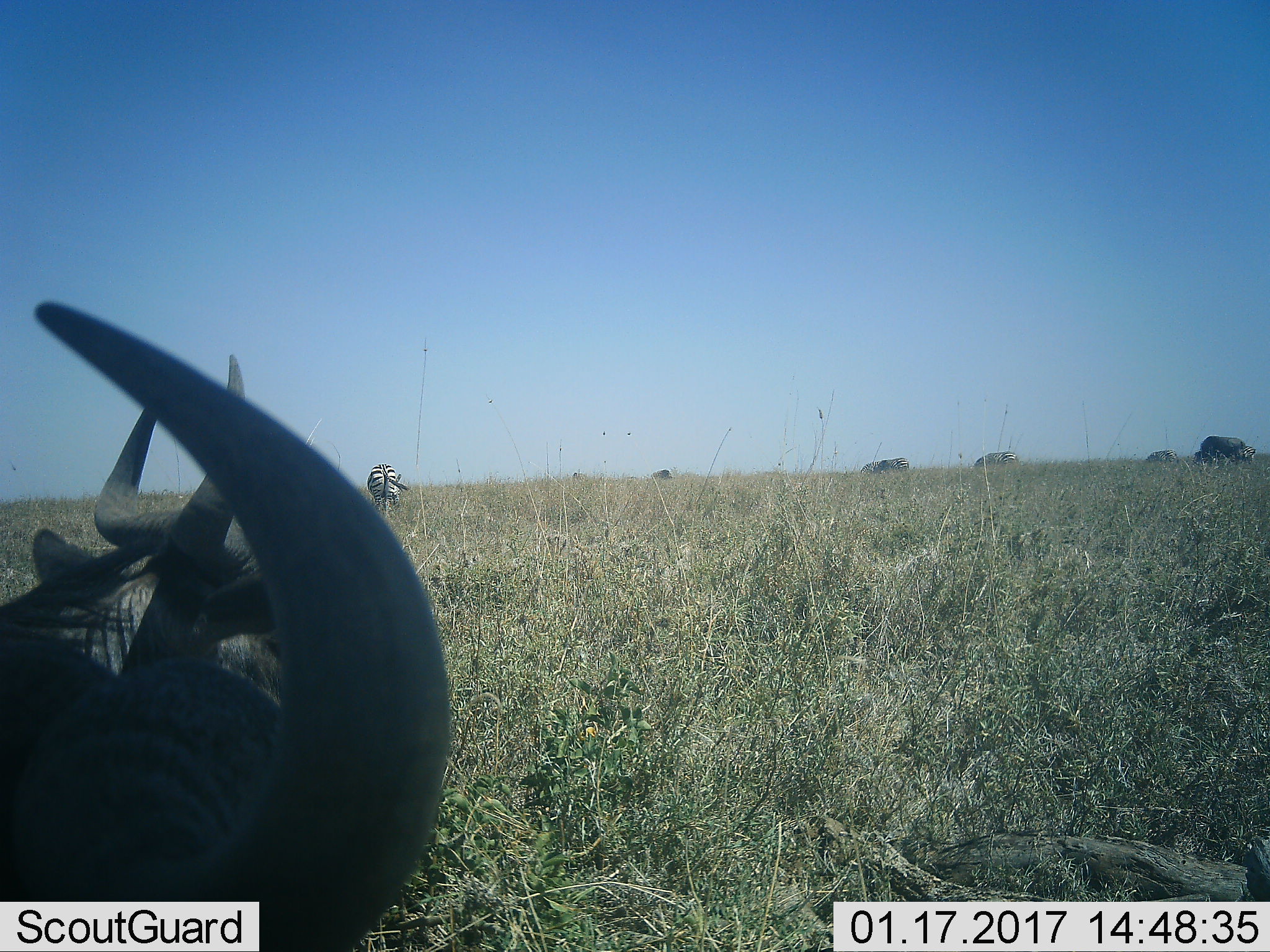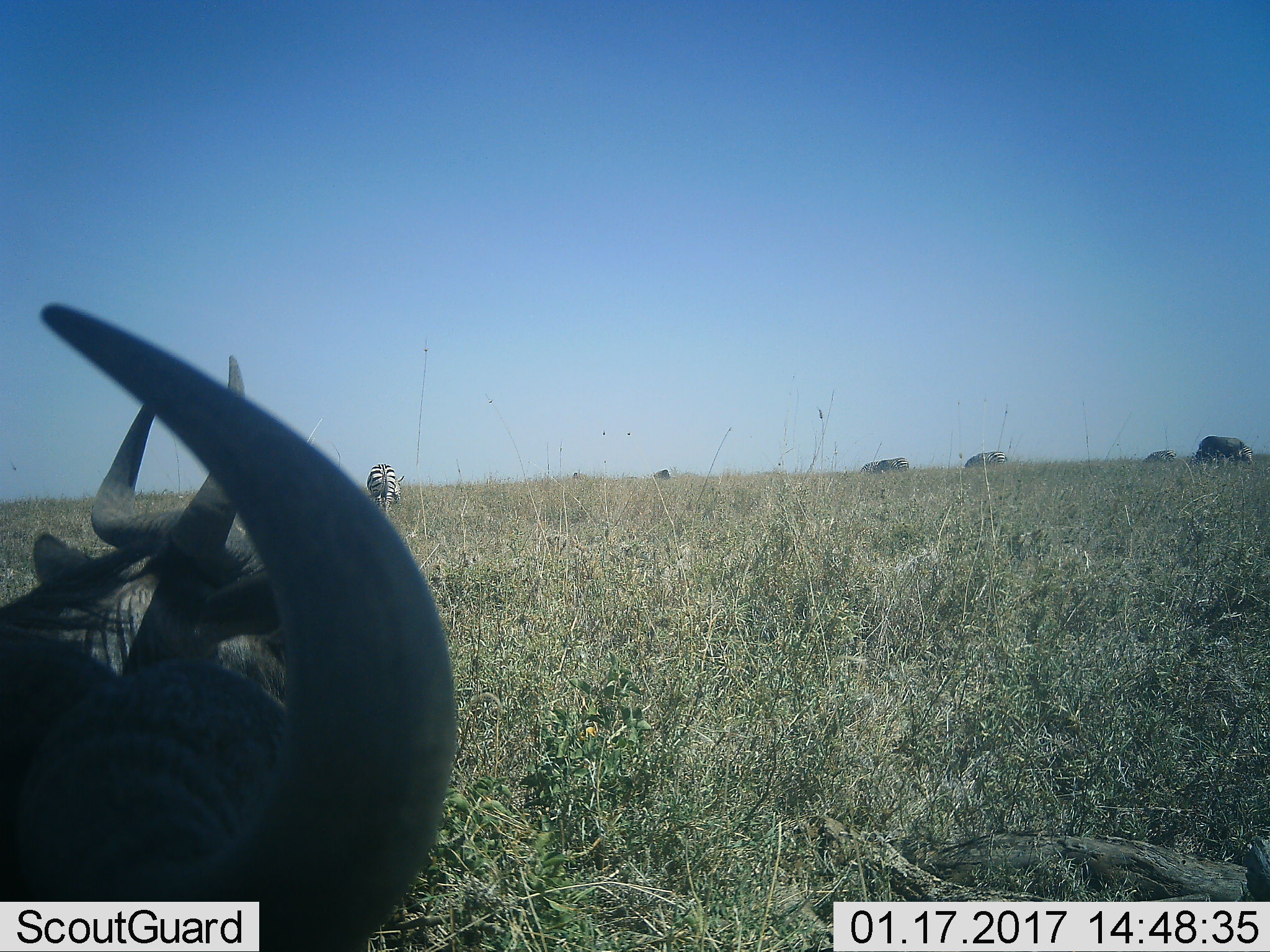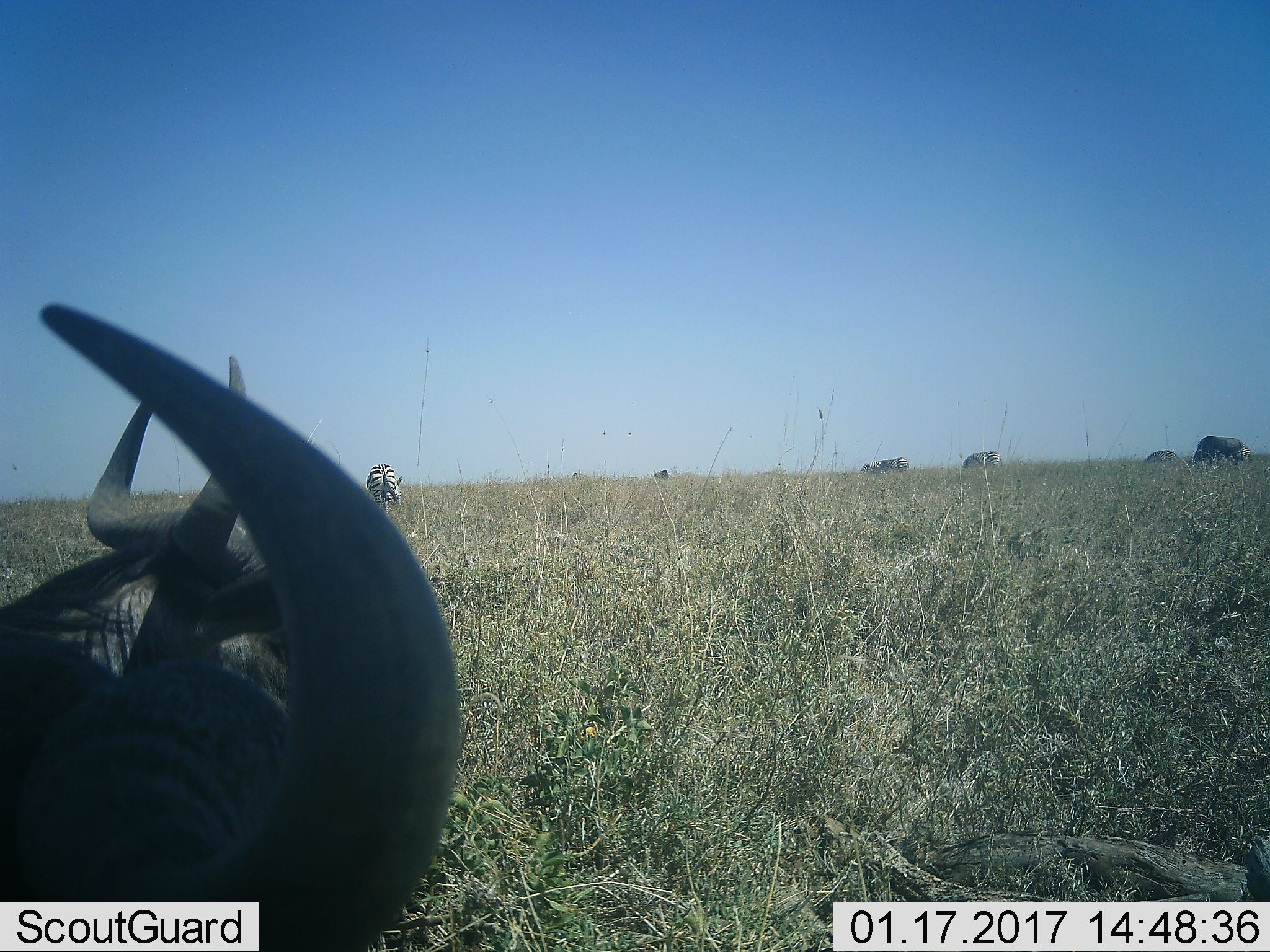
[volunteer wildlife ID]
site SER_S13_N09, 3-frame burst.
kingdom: Animalia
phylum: Chordata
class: Mammalia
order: Artiodactyla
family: Bovidae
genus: Connochaetes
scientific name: Connochaetes taurinus taurinus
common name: blue wildebeest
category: wildebeestblue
Wildebeestblue (blue wildebeest) (Connochaetes taurinus taurinus), count 4. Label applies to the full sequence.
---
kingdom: Animalia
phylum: Chordata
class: Mammalia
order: Perissodactyla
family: Equidae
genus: Equus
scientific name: Equus quagga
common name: plains zebra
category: zebraplains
Zebraplains (plains zebra) (Equus quagga), count 6. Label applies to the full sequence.